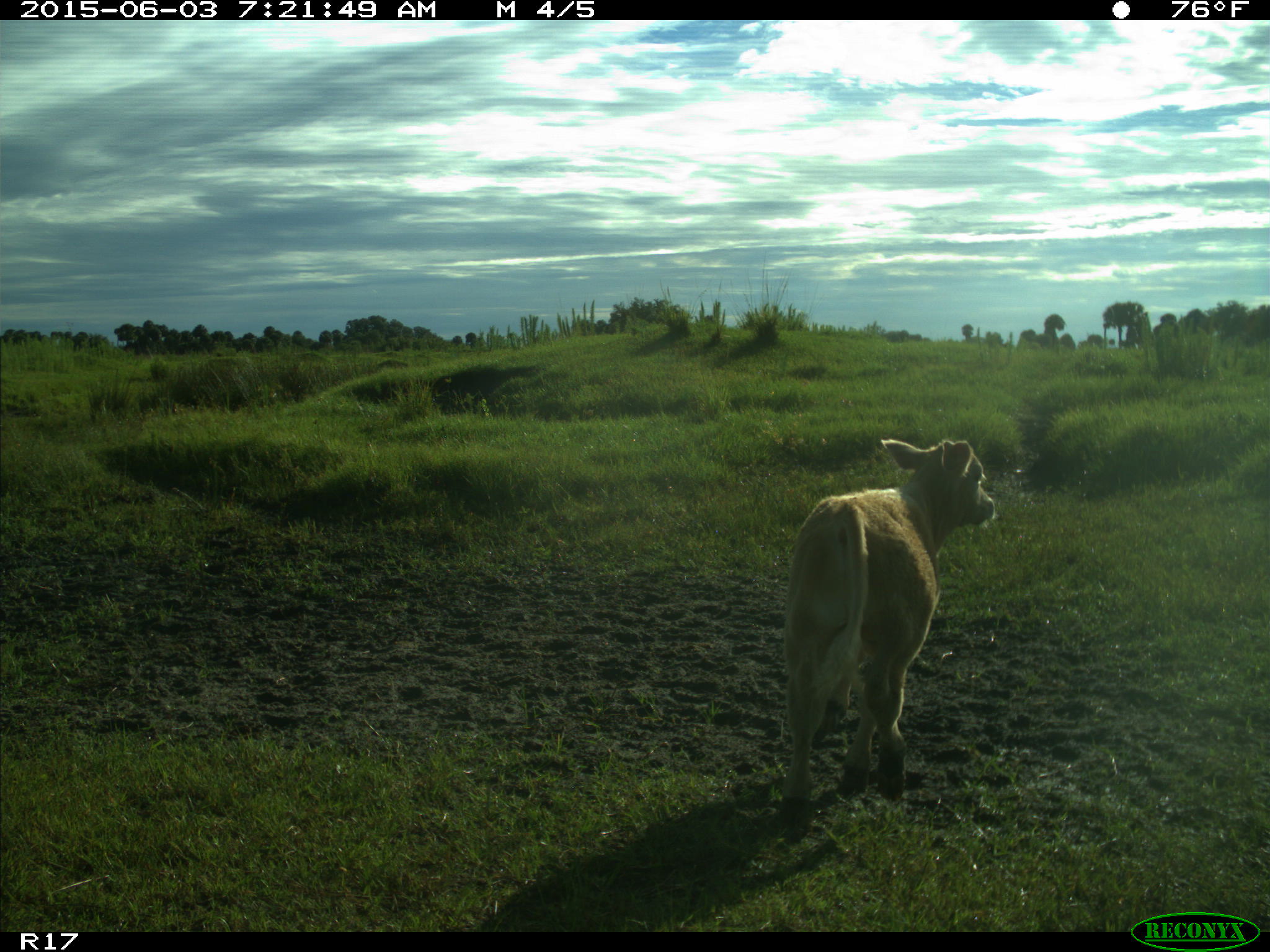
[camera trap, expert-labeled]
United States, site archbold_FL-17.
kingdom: Animalia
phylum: Chordata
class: Mammalia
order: Artiodactyla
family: Bovidae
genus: Bos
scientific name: Bos taurus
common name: domestic cow